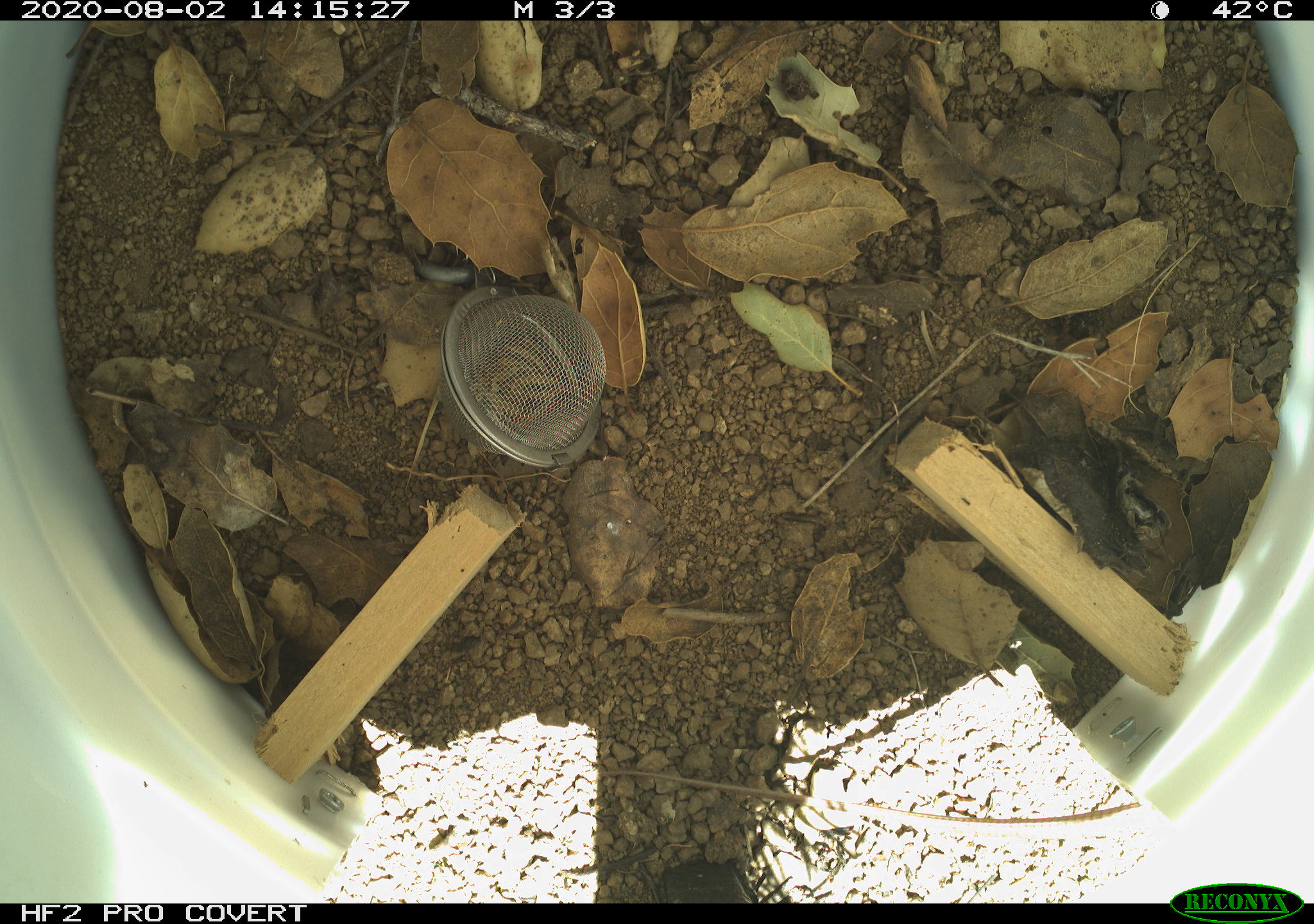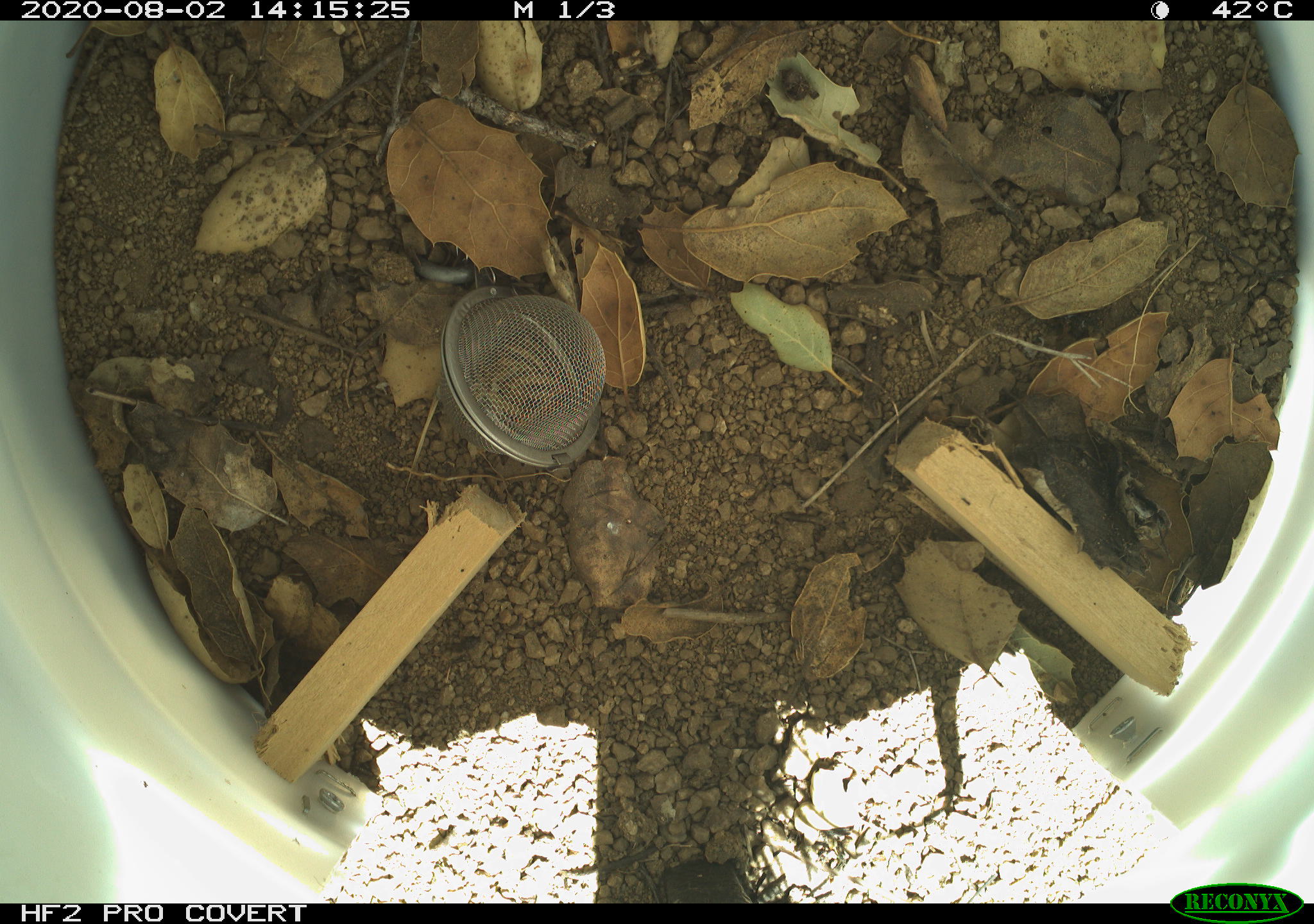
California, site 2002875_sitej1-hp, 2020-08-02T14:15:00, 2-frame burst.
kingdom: Animalia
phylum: Chordata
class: Reptilia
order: Squamata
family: Teiidae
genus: Aspidoscelis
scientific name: Aspidoscelis tigris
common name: western whiptail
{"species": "western whiptail (Aspidoscelis tigris)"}